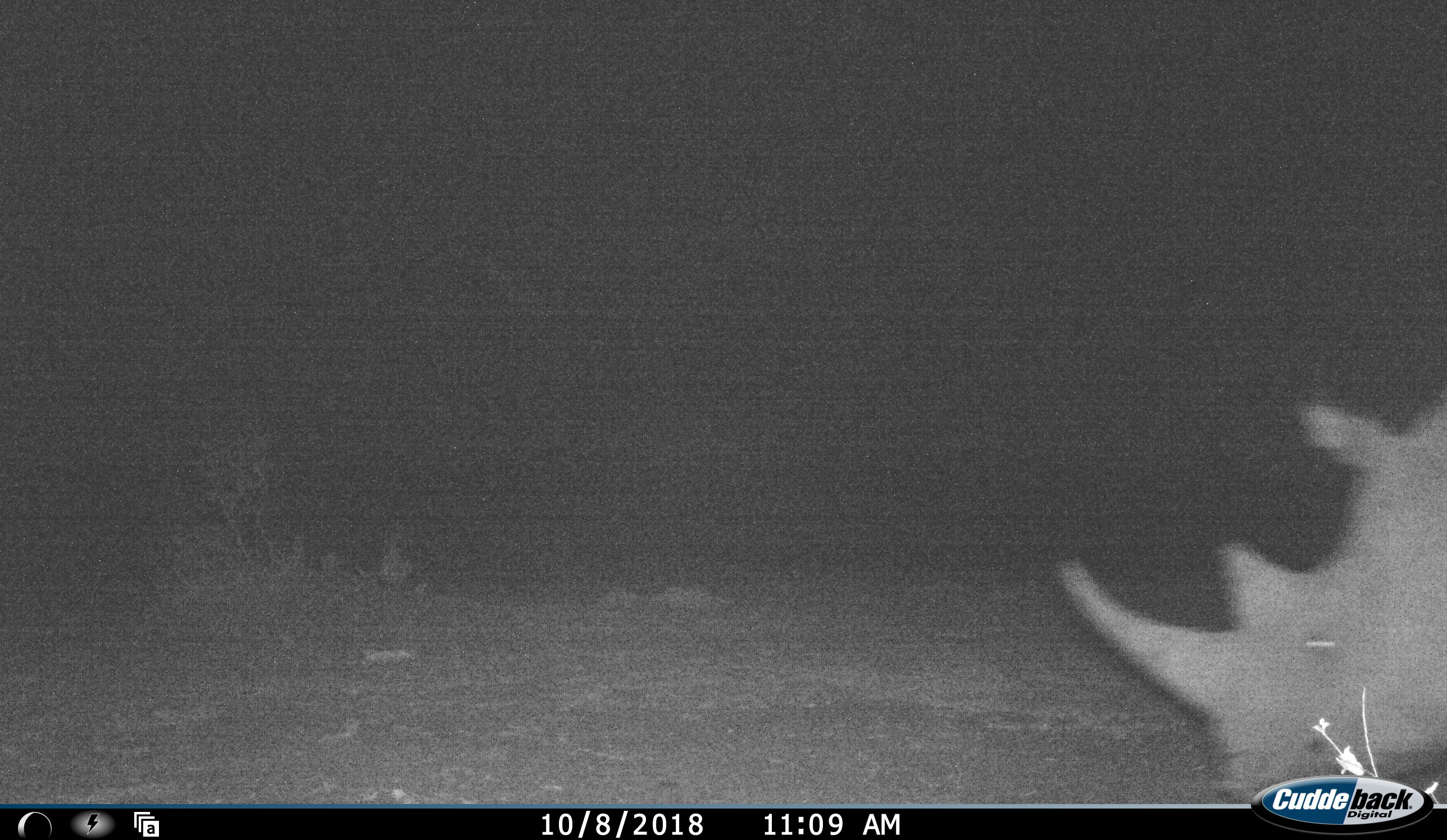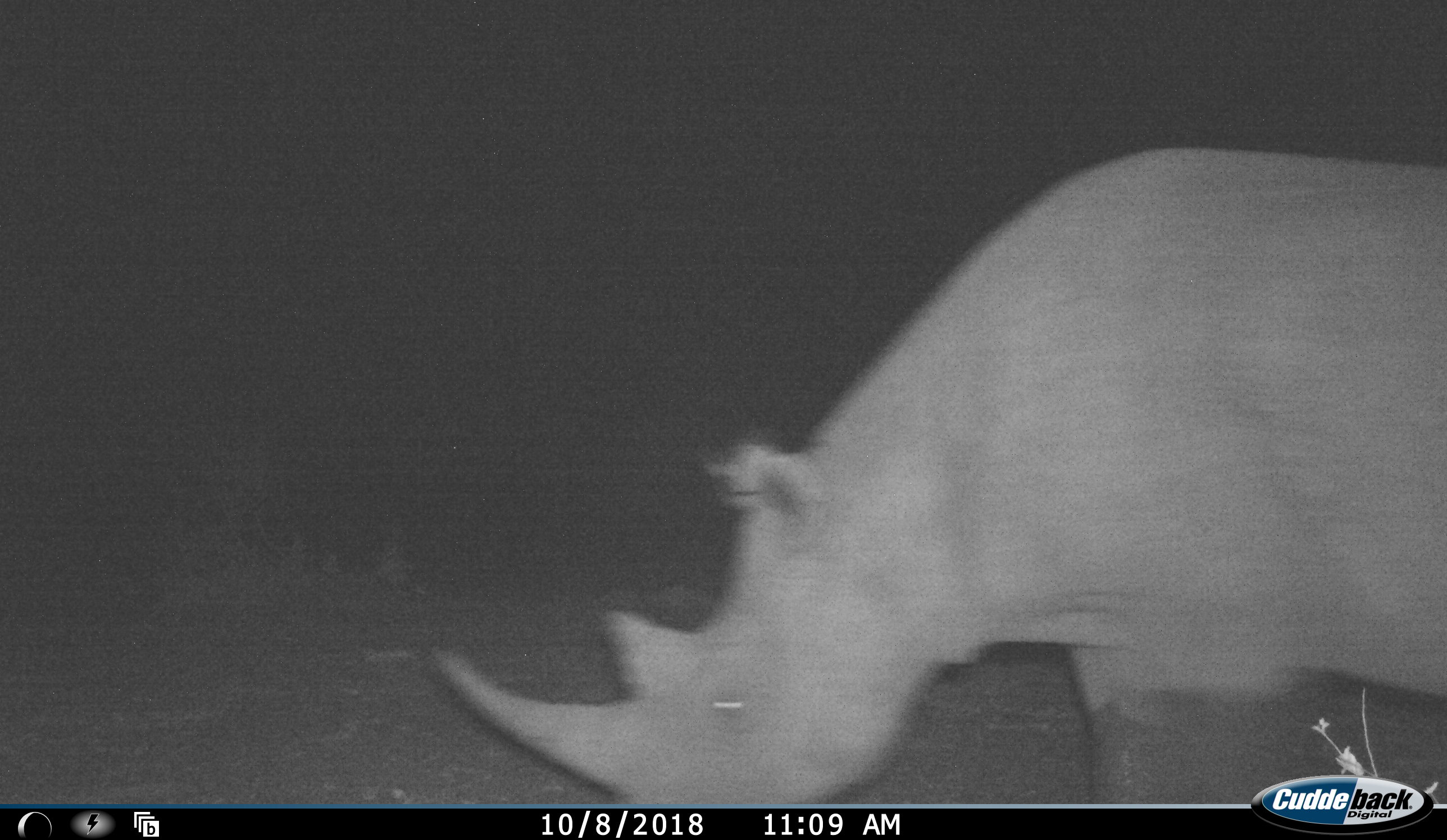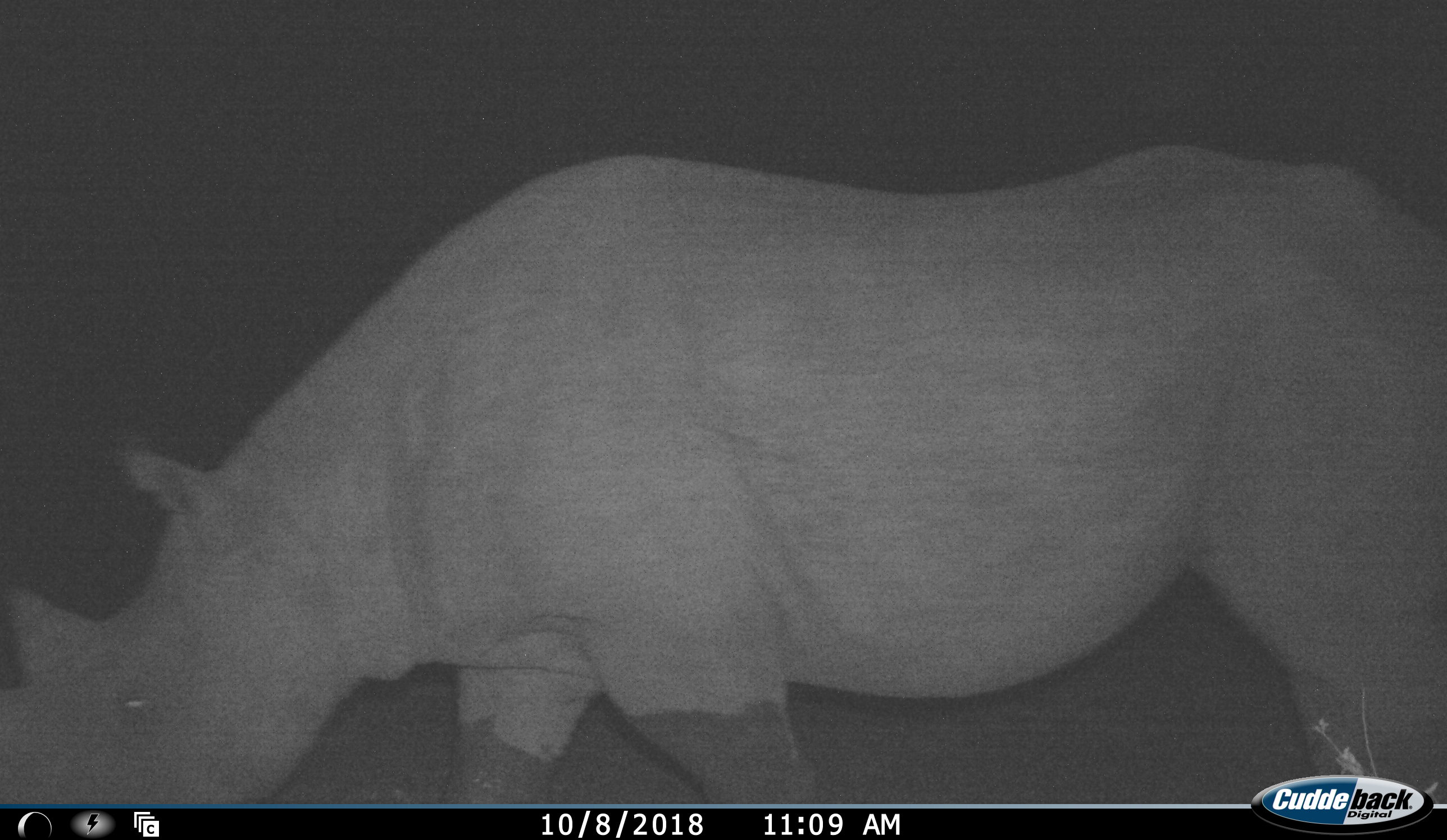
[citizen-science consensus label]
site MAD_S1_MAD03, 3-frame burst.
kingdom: Animalia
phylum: Chordata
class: Mammalia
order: Perissodactyla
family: Rhinocerotidae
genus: Ceratotherium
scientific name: Ceratotherium simum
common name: white rhinoceros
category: rhinoceroswhite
Rhinoceroswhite (white rhinoceros) (Ceratotherium simum), count 1. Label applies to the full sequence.